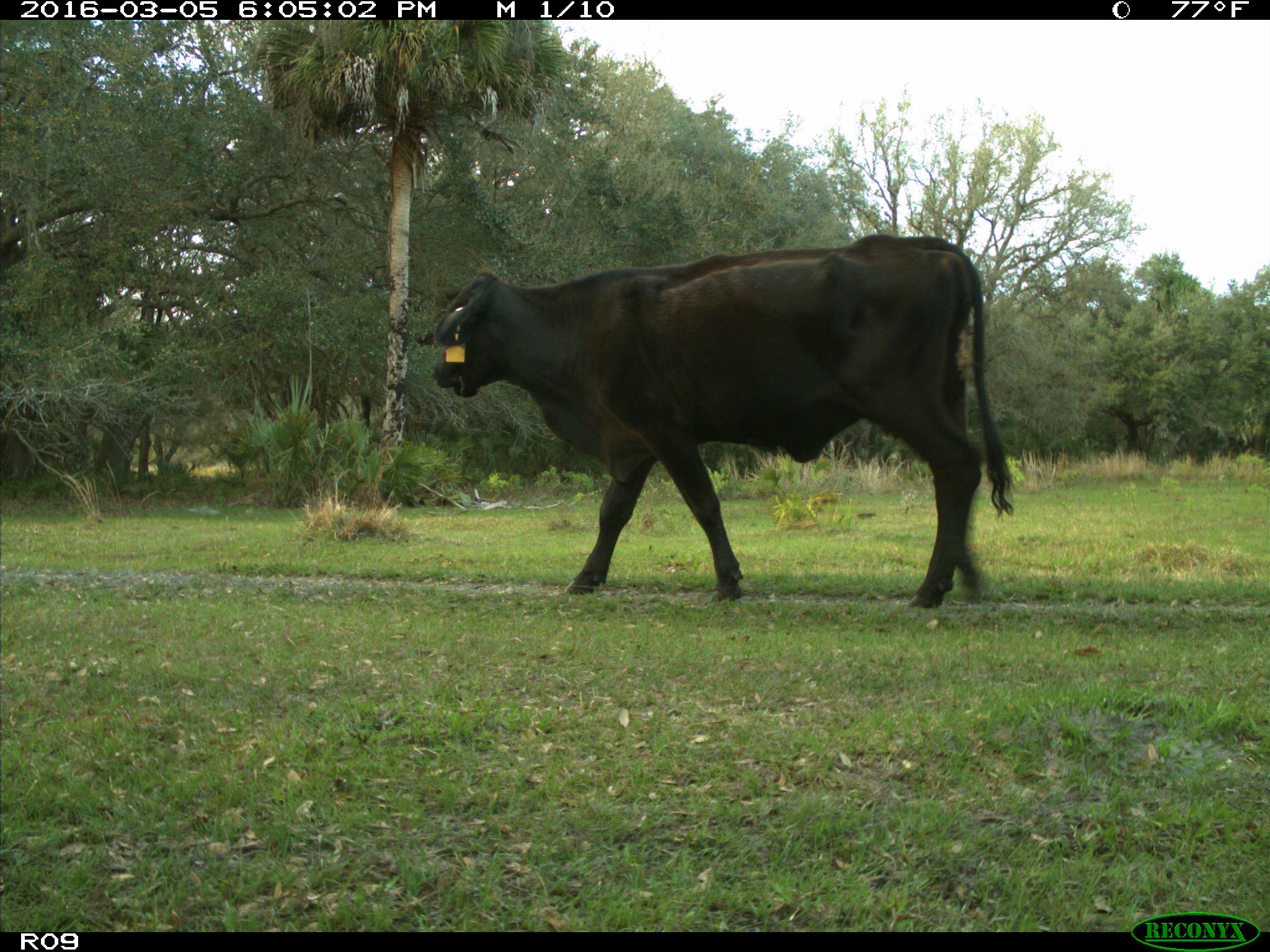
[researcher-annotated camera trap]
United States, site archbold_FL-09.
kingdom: Animalia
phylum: Chordata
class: Mammalia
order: Artiodactyla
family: Bovidae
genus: Bos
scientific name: Bos taurus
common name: domestic cow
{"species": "Bos taurus (domestic cow)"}